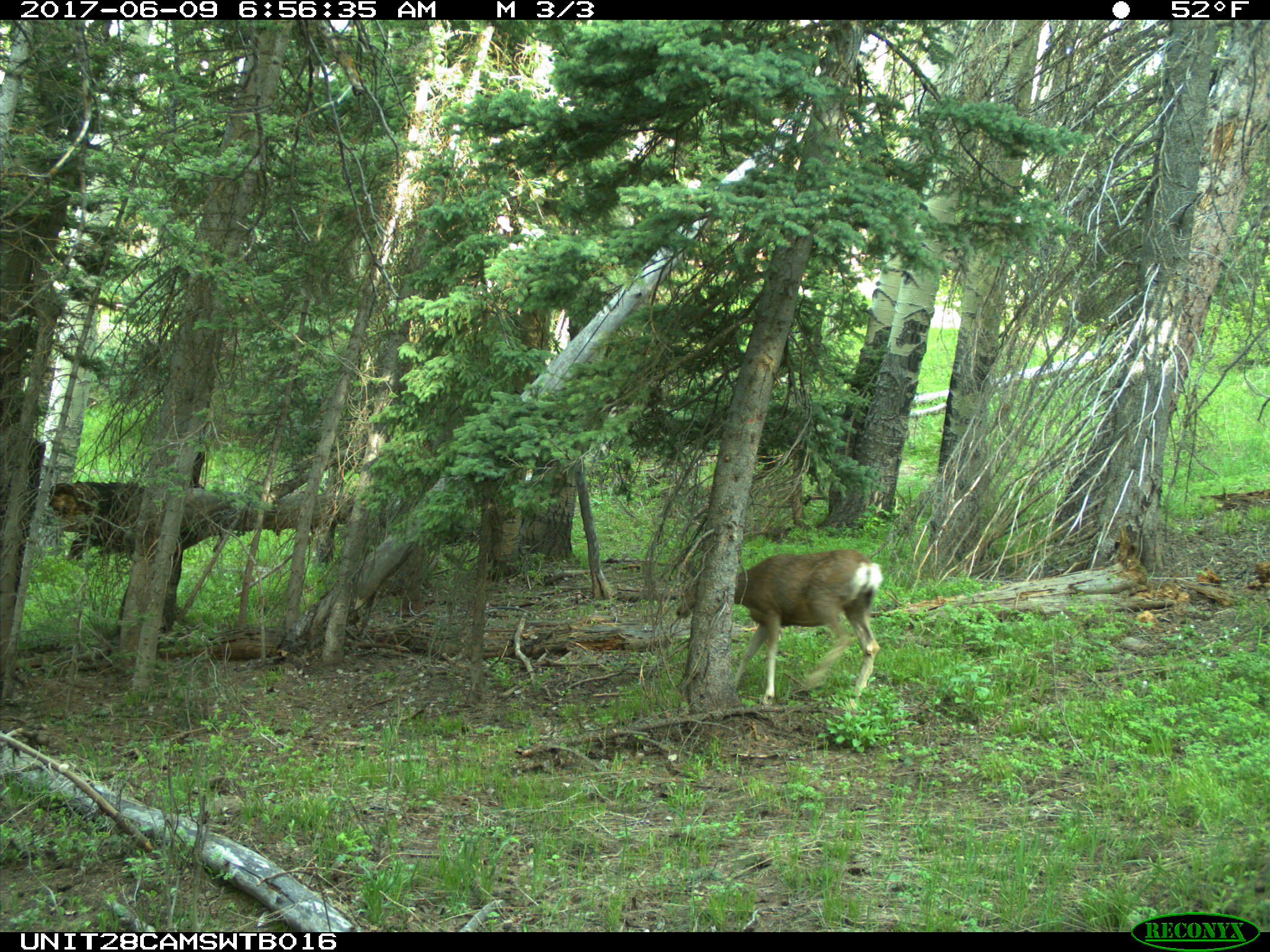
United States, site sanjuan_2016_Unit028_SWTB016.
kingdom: Animalia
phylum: Chordata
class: Mammalia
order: Artiodactyla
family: Cervidae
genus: Odocoileus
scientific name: Odocoileus hemionus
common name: mule deer